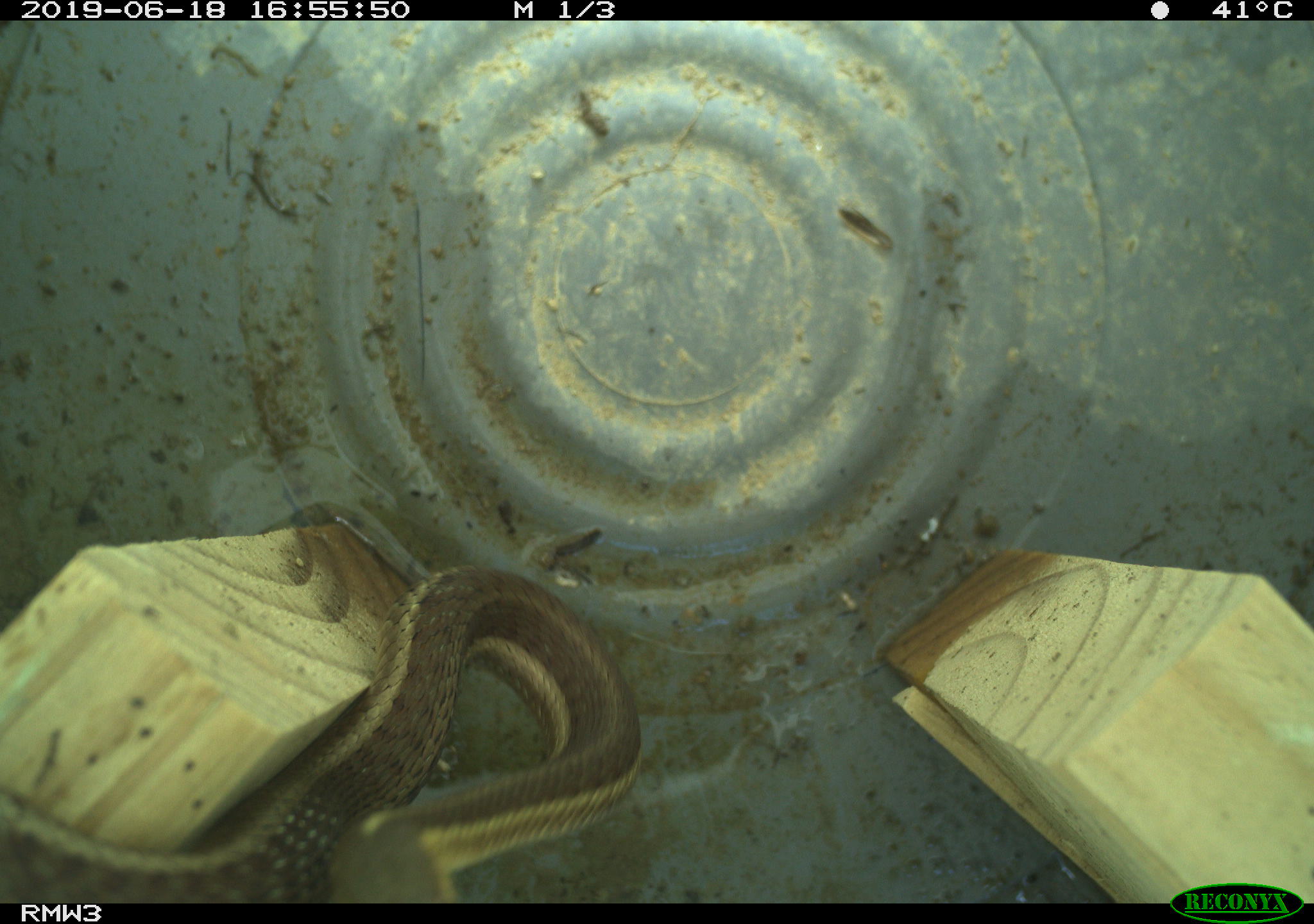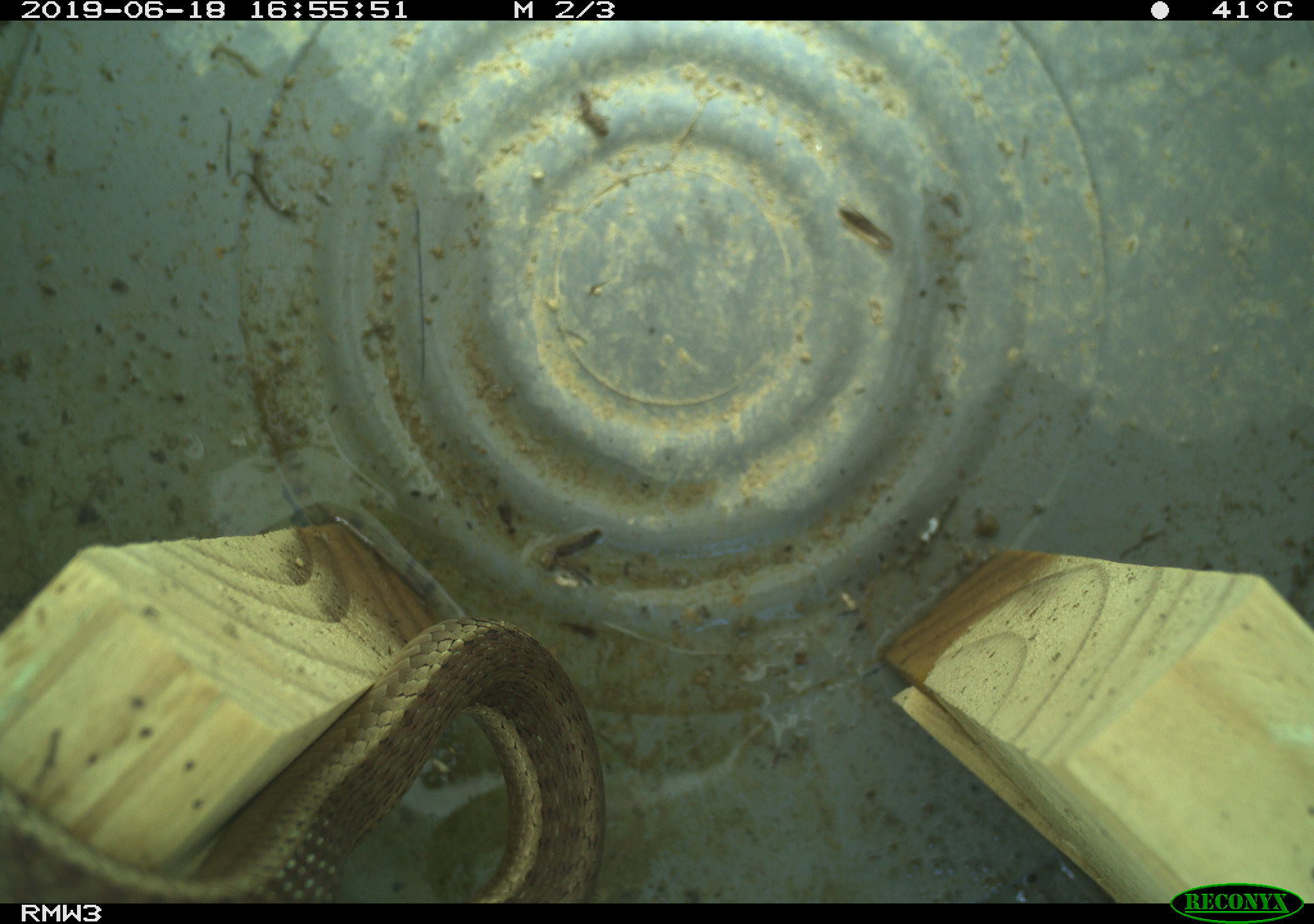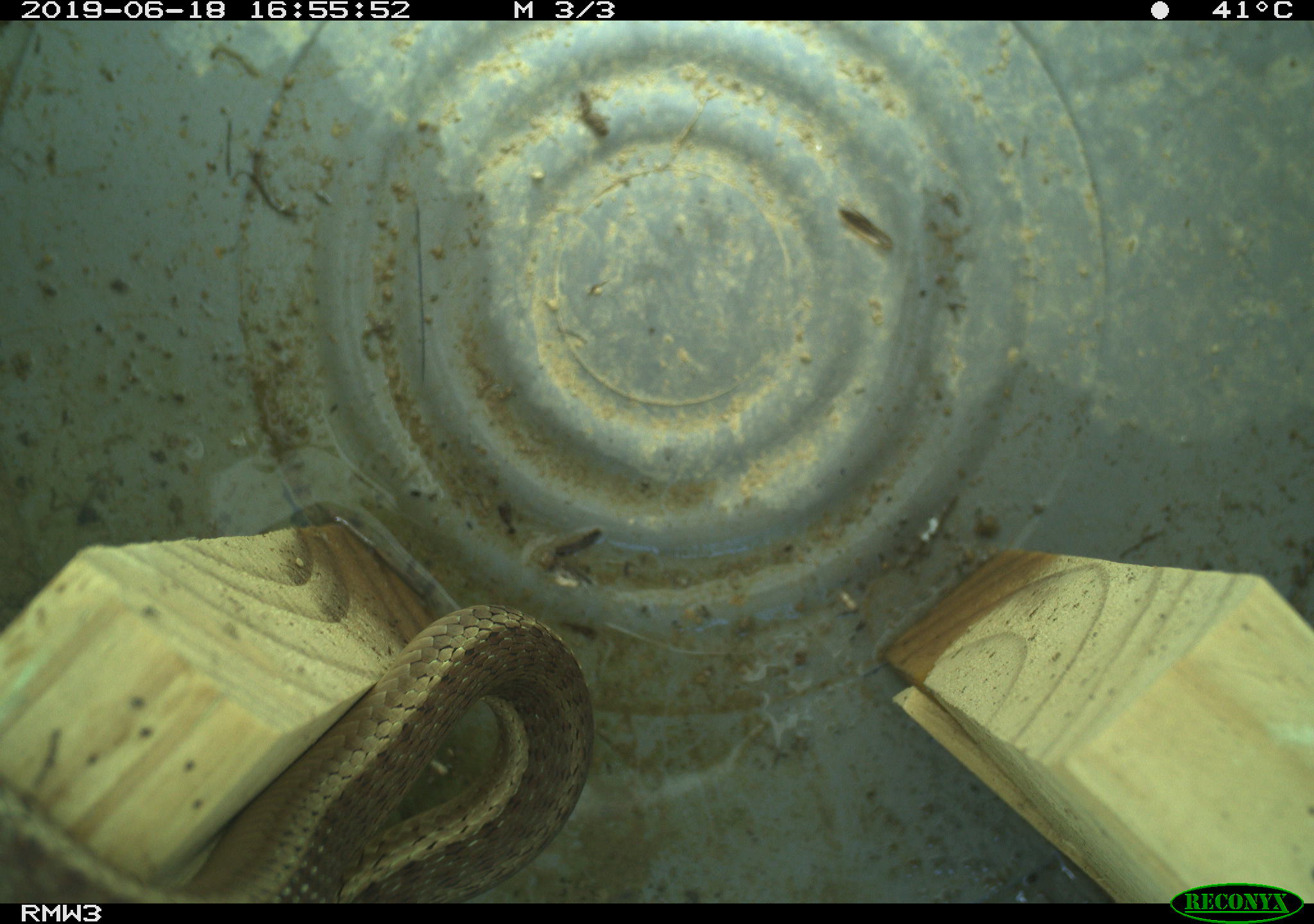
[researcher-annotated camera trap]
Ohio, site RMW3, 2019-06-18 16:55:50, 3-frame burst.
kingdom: Animalia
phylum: Chordata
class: Reptilia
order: Squamata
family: Colubridae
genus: Thamnophis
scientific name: Thamnophis sirtalis sirtalis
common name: eastern gartersnake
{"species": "eastern gartersnake (Thamnophis sirtalis sirtalis)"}